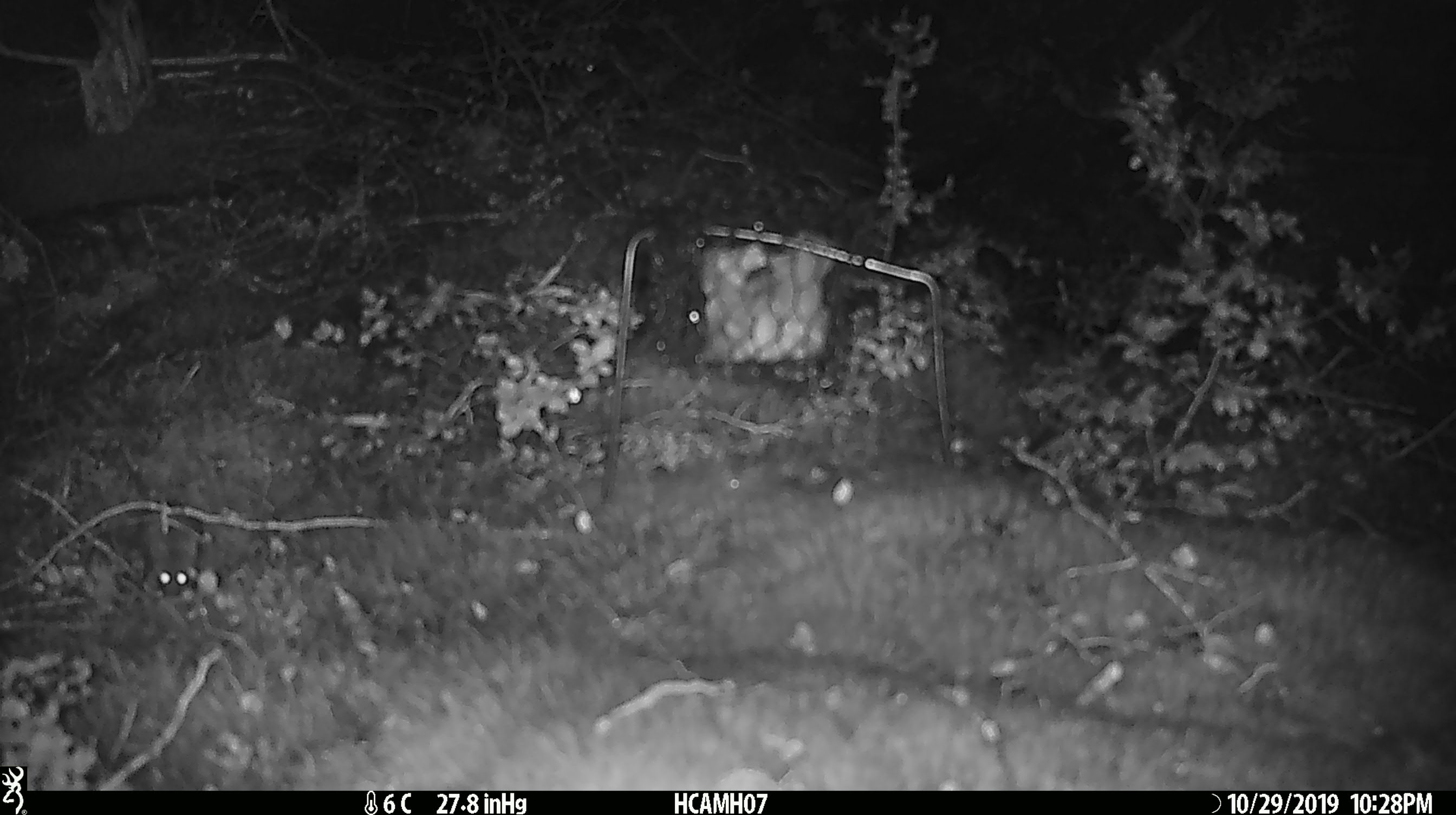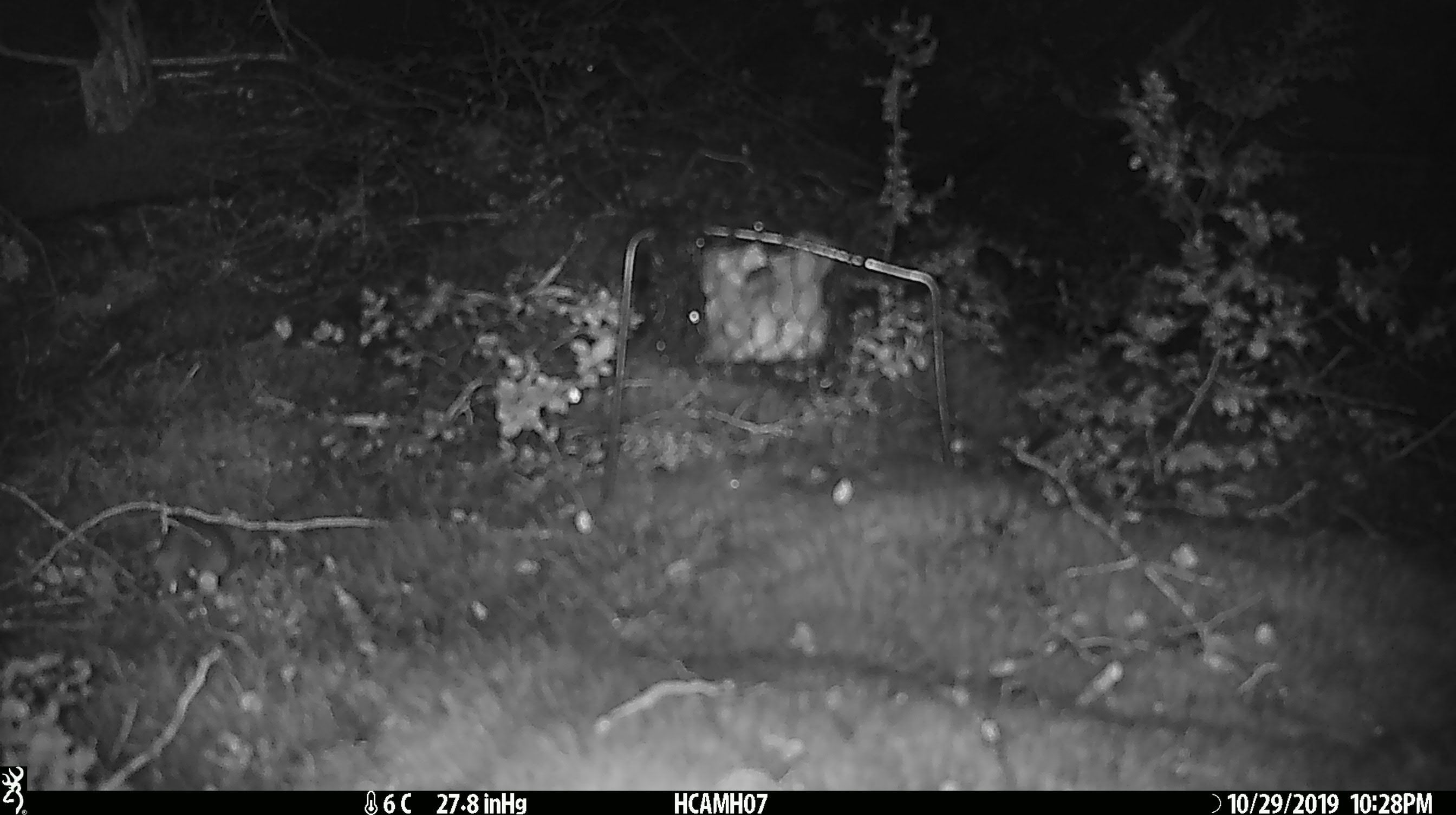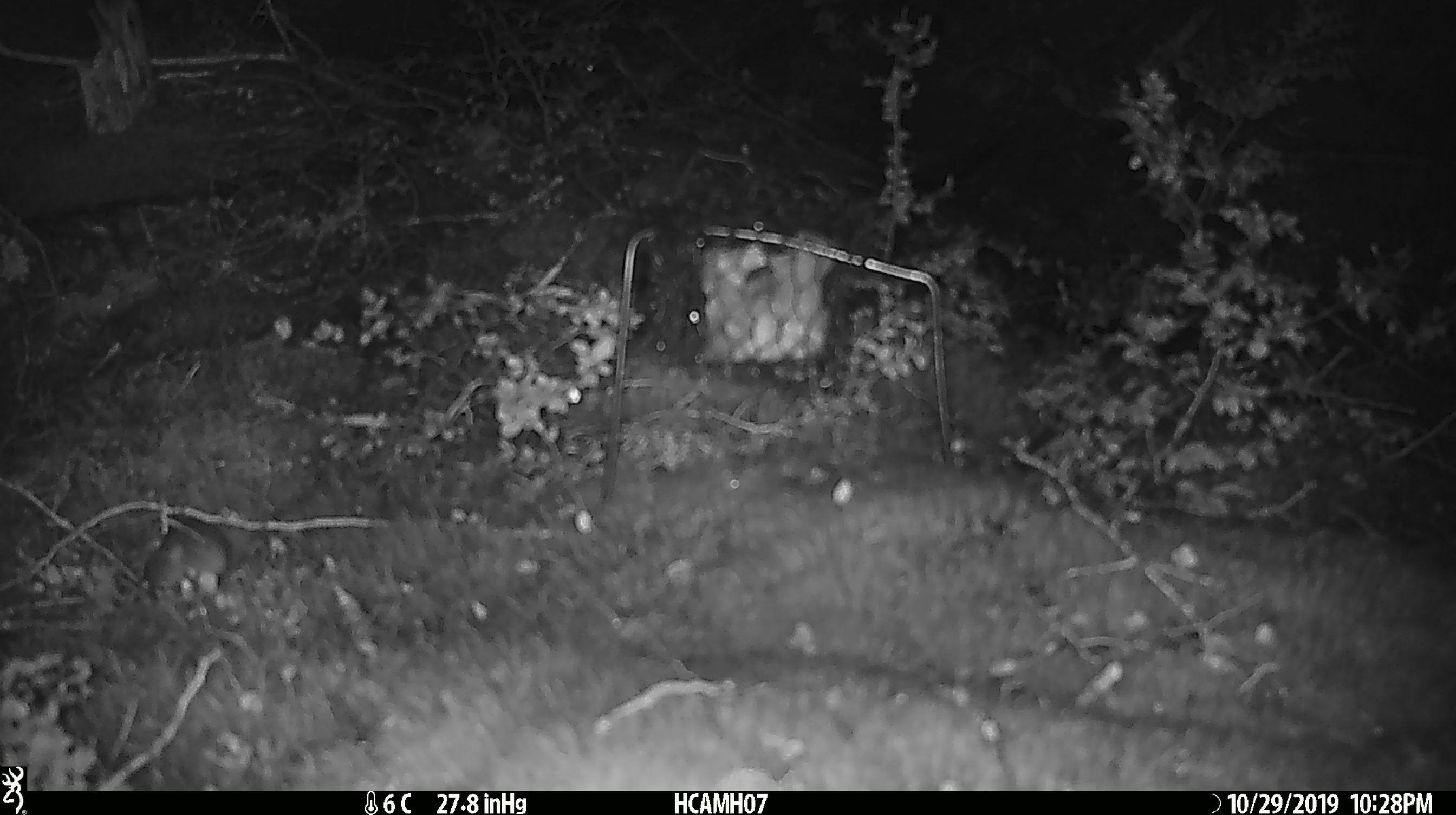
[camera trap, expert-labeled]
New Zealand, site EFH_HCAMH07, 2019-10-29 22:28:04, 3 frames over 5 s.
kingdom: Animalia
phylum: Chordata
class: Mammalia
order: Rodentia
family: Muridae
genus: Mus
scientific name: Mus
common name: mouse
Mouse (Mus).